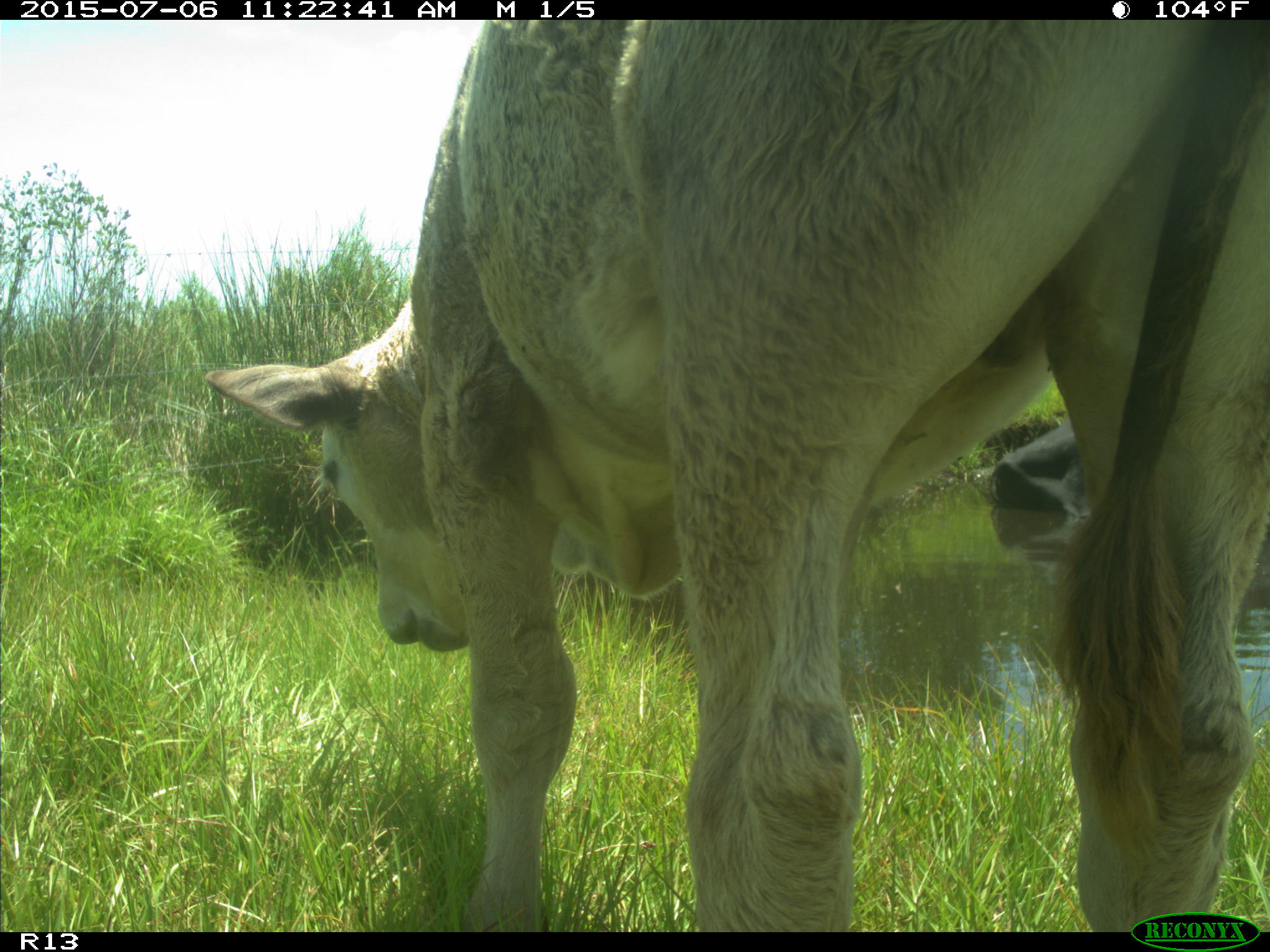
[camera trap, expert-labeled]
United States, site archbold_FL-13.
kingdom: Animalia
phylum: Chordata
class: Mammalia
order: Artiodactyla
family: Bovidae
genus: Bos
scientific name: Bos taurus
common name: domestic cow